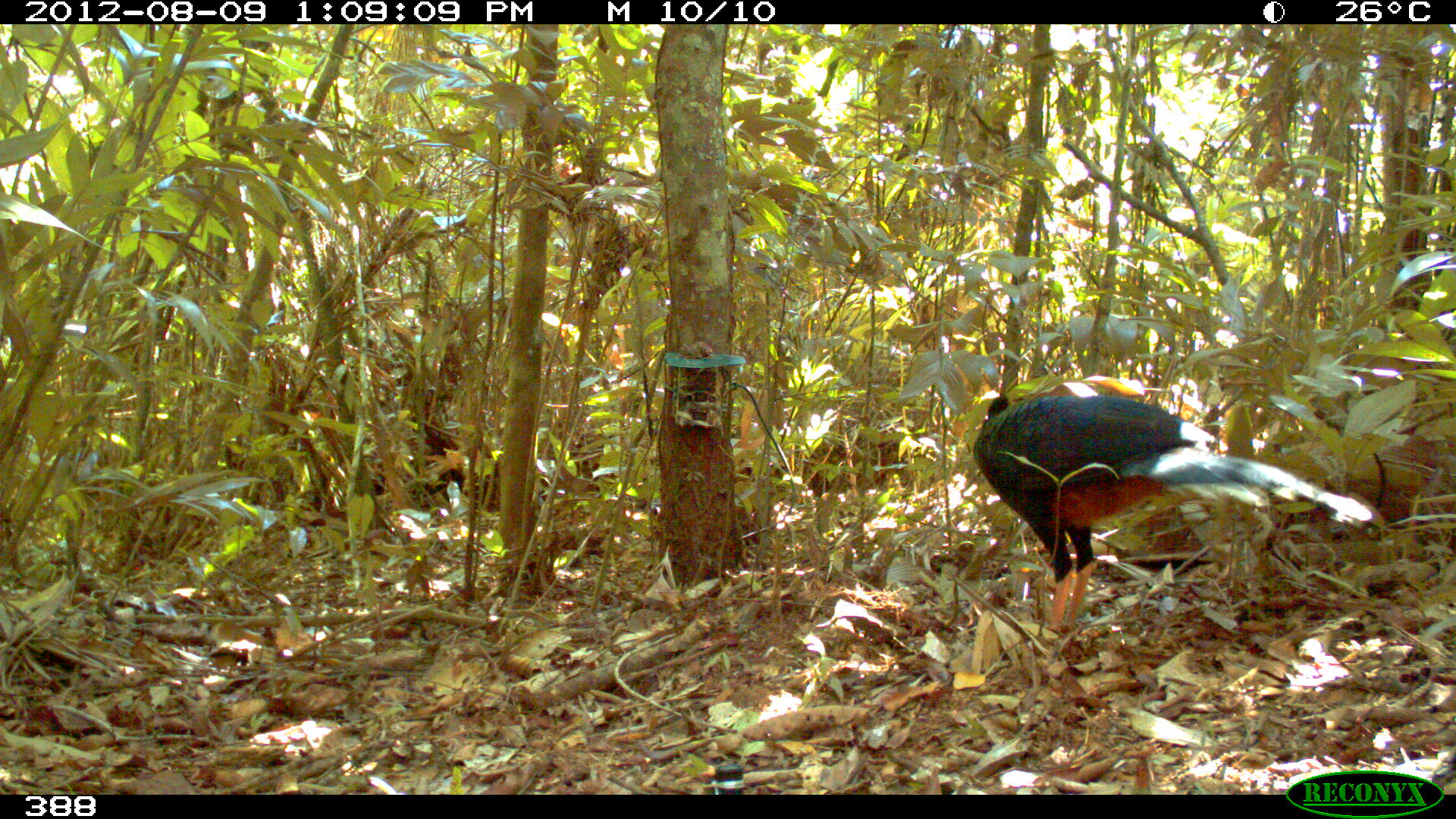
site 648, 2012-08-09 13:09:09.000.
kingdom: Animalia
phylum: Chordata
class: Aves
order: Galliformes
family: Cracidae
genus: Mitu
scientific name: Mitu tuberosum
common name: razor-billed curassow